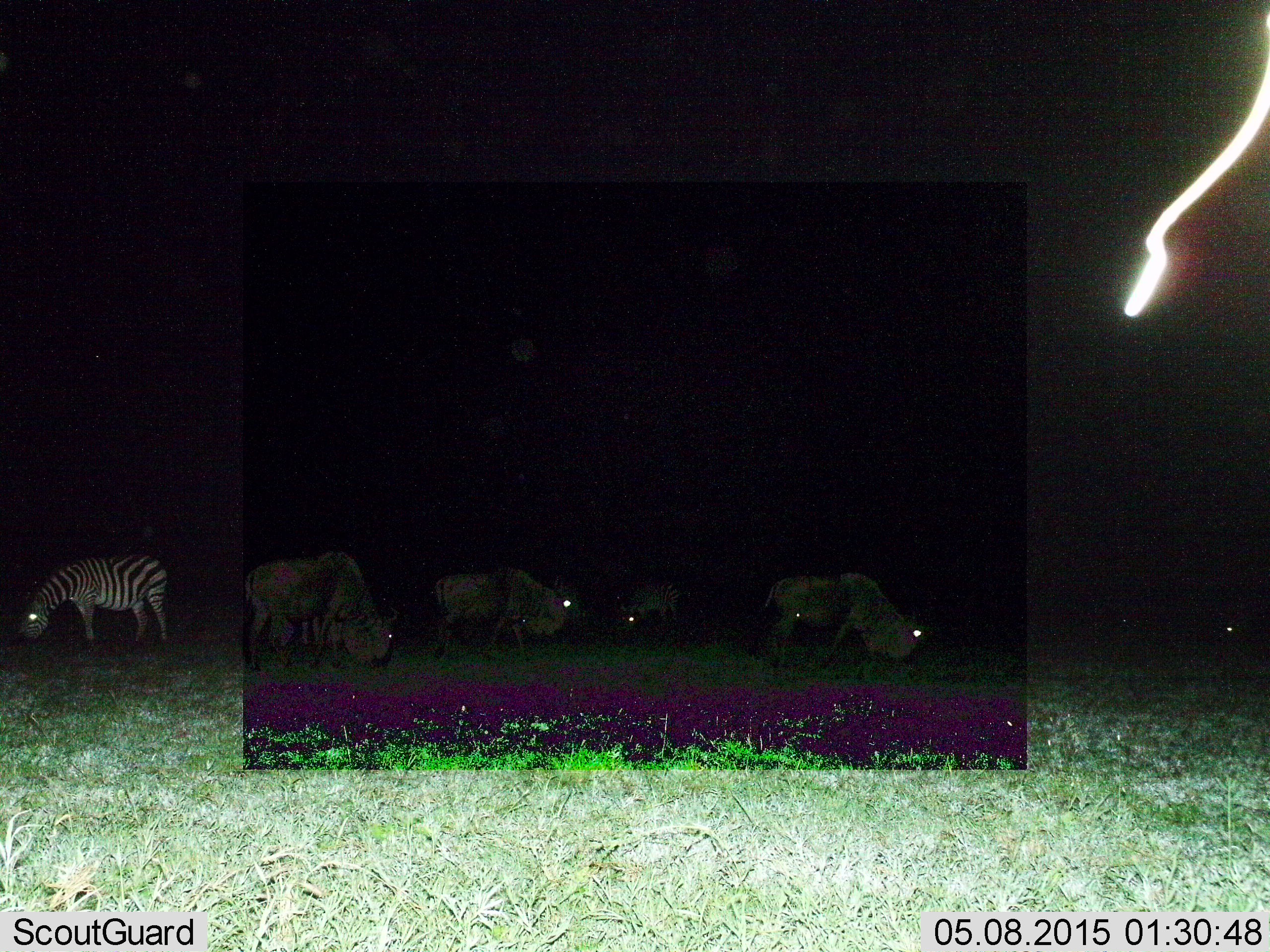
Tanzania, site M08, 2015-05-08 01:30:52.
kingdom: Animalia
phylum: Chordata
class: Mammalia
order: Artiodactyla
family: Bovidae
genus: Connochaetes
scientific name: Connochaetes taurinus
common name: blue wildebeest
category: wildebeest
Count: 5.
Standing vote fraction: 9%.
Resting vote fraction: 0%.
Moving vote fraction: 0%.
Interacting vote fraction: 0%.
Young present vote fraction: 0%.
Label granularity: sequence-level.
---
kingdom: Animalia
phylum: Chordata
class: Mammalia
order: Perissodactyla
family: Equidae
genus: Equus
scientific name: Equus quagga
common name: plains zebra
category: zebra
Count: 1.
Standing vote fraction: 9%.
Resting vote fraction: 0%.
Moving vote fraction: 0%.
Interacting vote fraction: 0%.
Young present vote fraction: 0%.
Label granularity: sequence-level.